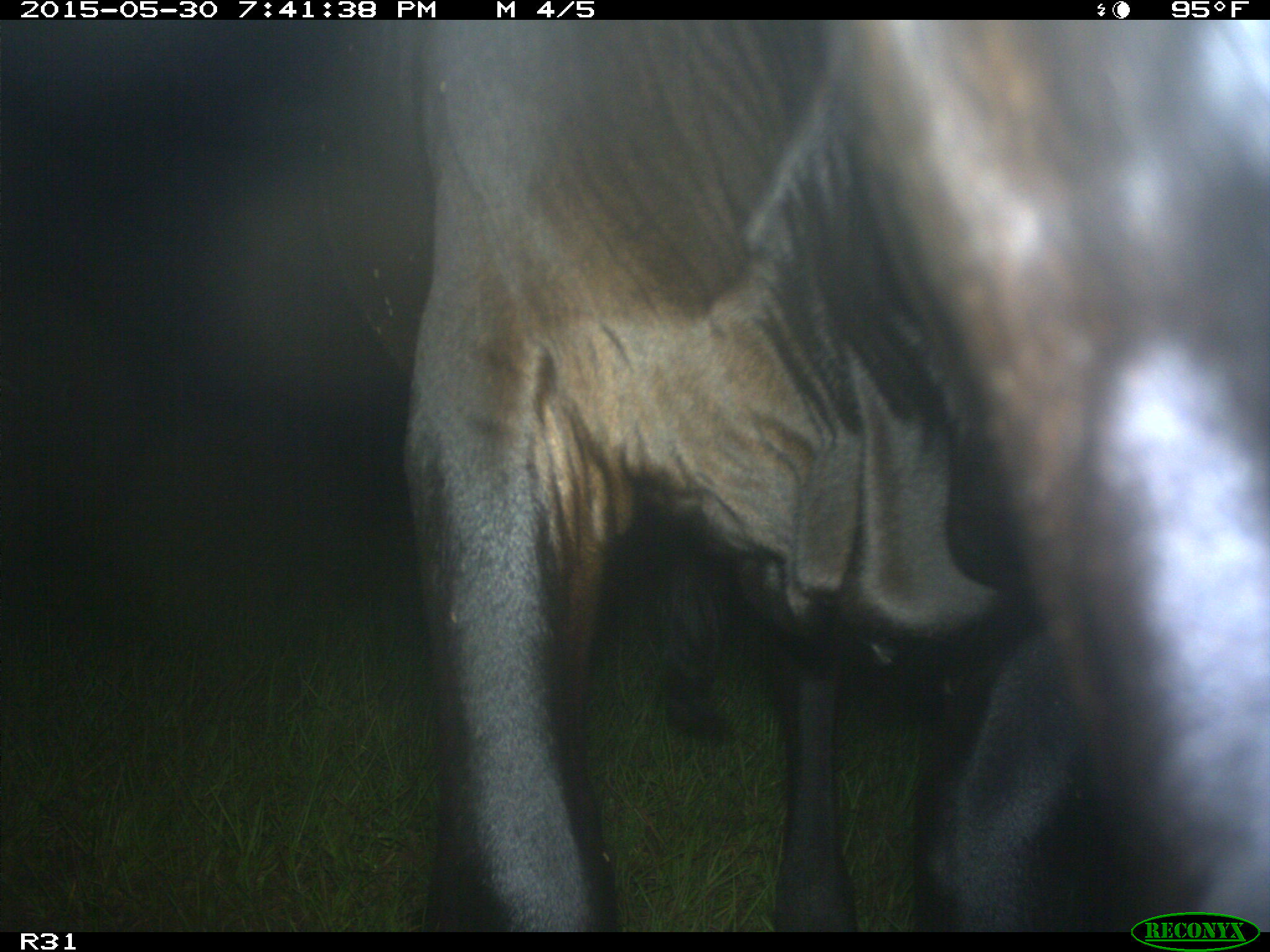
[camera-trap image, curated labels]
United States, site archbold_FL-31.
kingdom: Animalia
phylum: Chordata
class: Mammalia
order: Artiodactyla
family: Bovidae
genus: Bos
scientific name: Bos taurus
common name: domestic cow